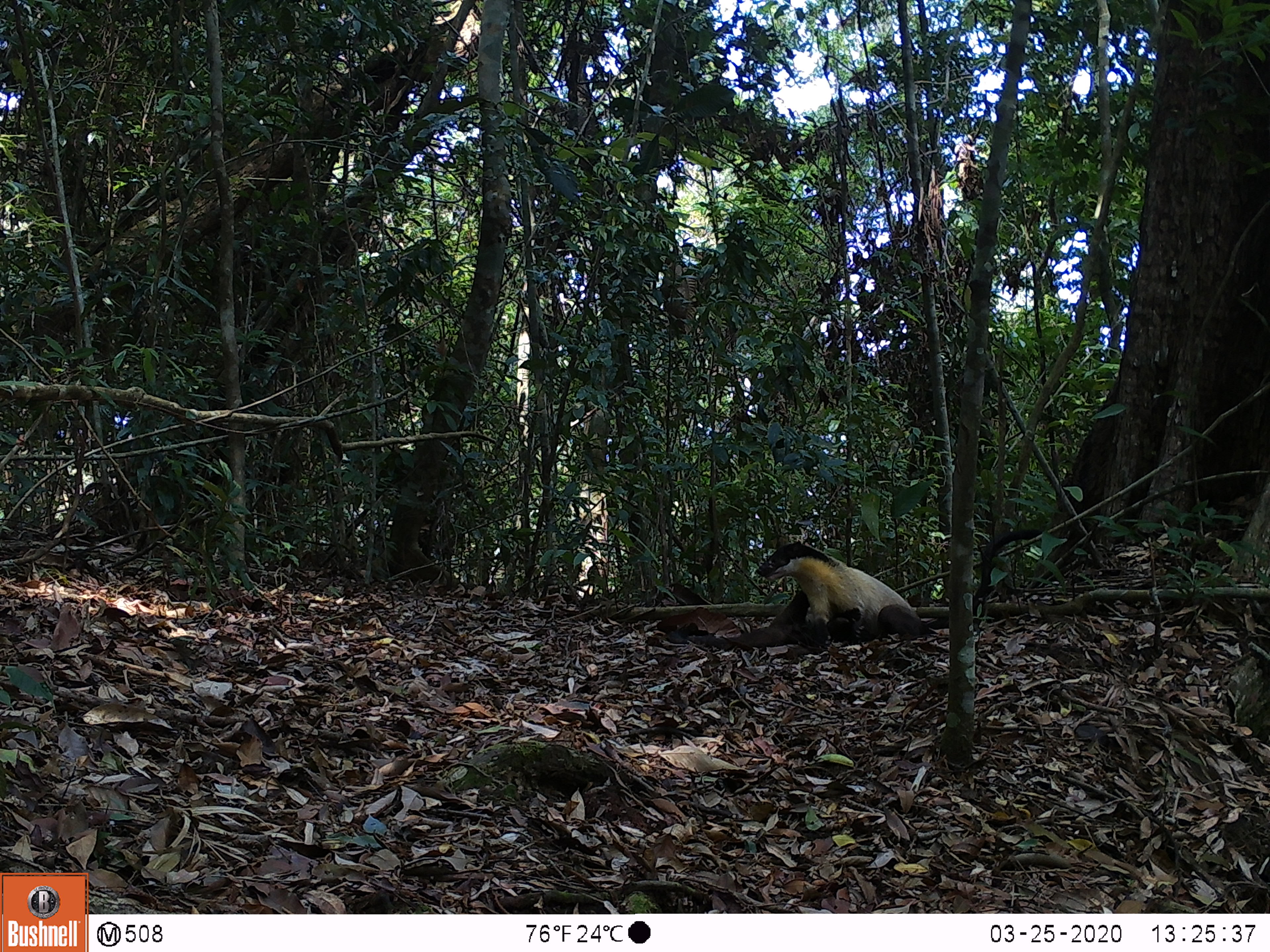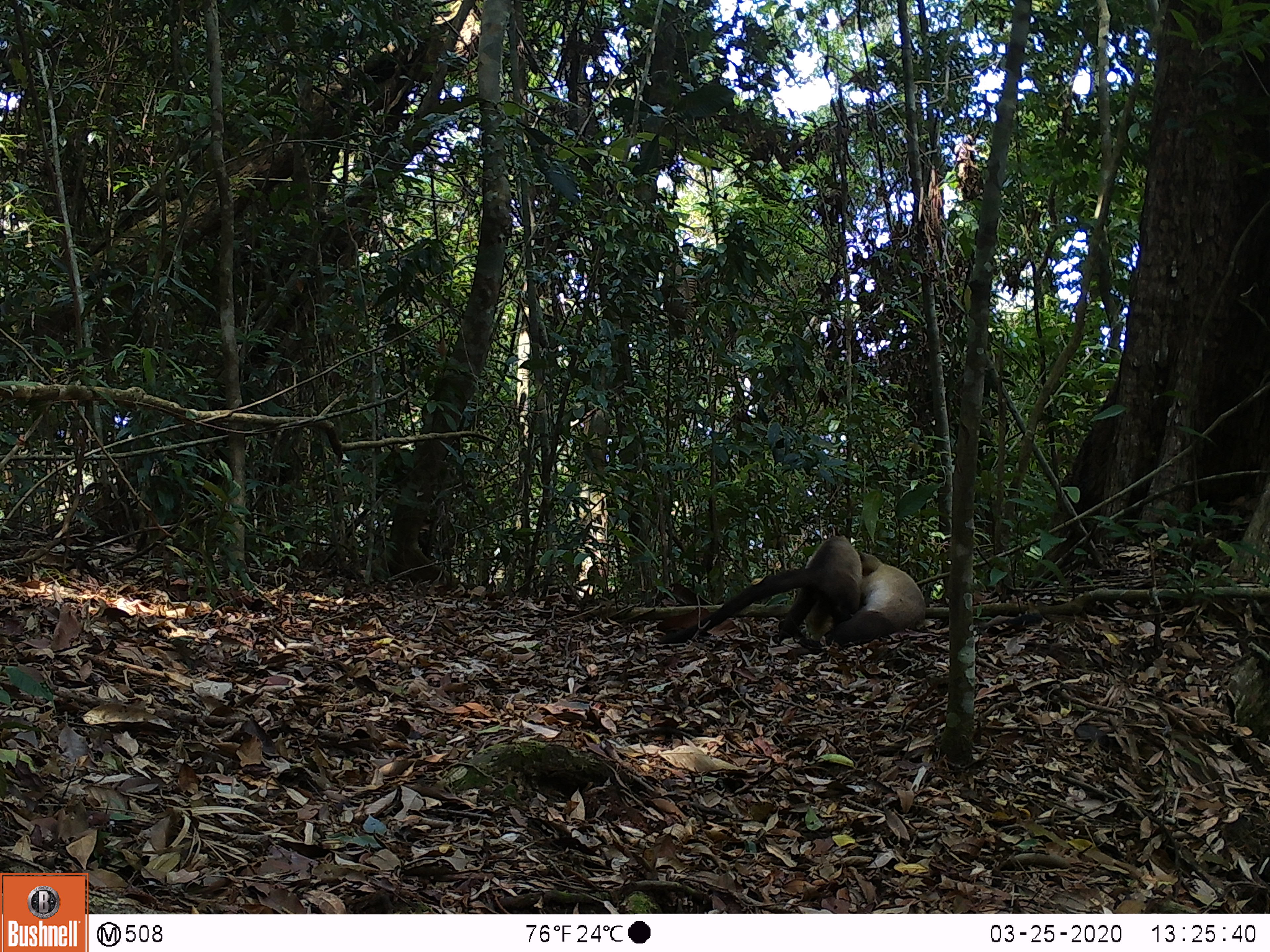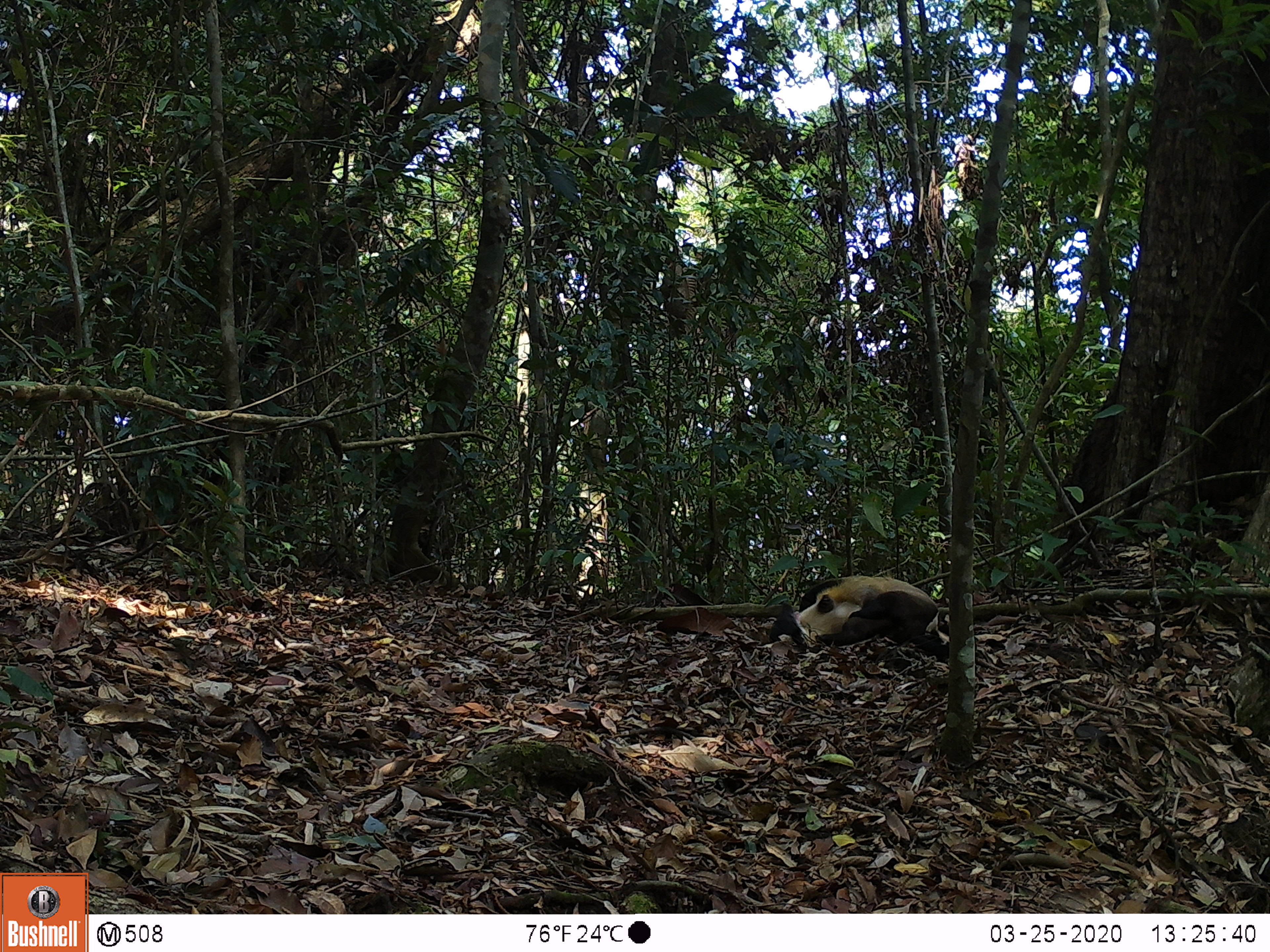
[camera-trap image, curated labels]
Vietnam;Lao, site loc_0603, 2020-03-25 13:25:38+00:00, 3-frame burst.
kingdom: Animalia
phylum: Chordata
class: Mammalia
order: Carnivora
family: Mustelidae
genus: Martes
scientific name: Martes flavigula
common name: yellow-throated marten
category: yellow throated marten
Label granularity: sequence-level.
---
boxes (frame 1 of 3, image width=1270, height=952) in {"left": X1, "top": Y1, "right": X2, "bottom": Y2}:
yellow throated marten: {"left": 756, "top": 528, "right": 1042, "bottom": 645}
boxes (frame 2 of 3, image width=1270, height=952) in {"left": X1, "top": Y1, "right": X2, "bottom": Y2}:
yellow throated marten: {"left": 658, "top": 535, "right": 862, "bottom": 644}; {"left": 825, "top": 550, "right": 925, "bottom": 649}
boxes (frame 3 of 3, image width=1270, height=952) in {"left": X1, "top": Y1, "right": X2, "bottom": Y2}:
yellow throated marten: {"left": 798, "top": 575, "right": 950, "bottom": 661}; {"left": 768, "top": 595, "right": 941, "bottom": 647}